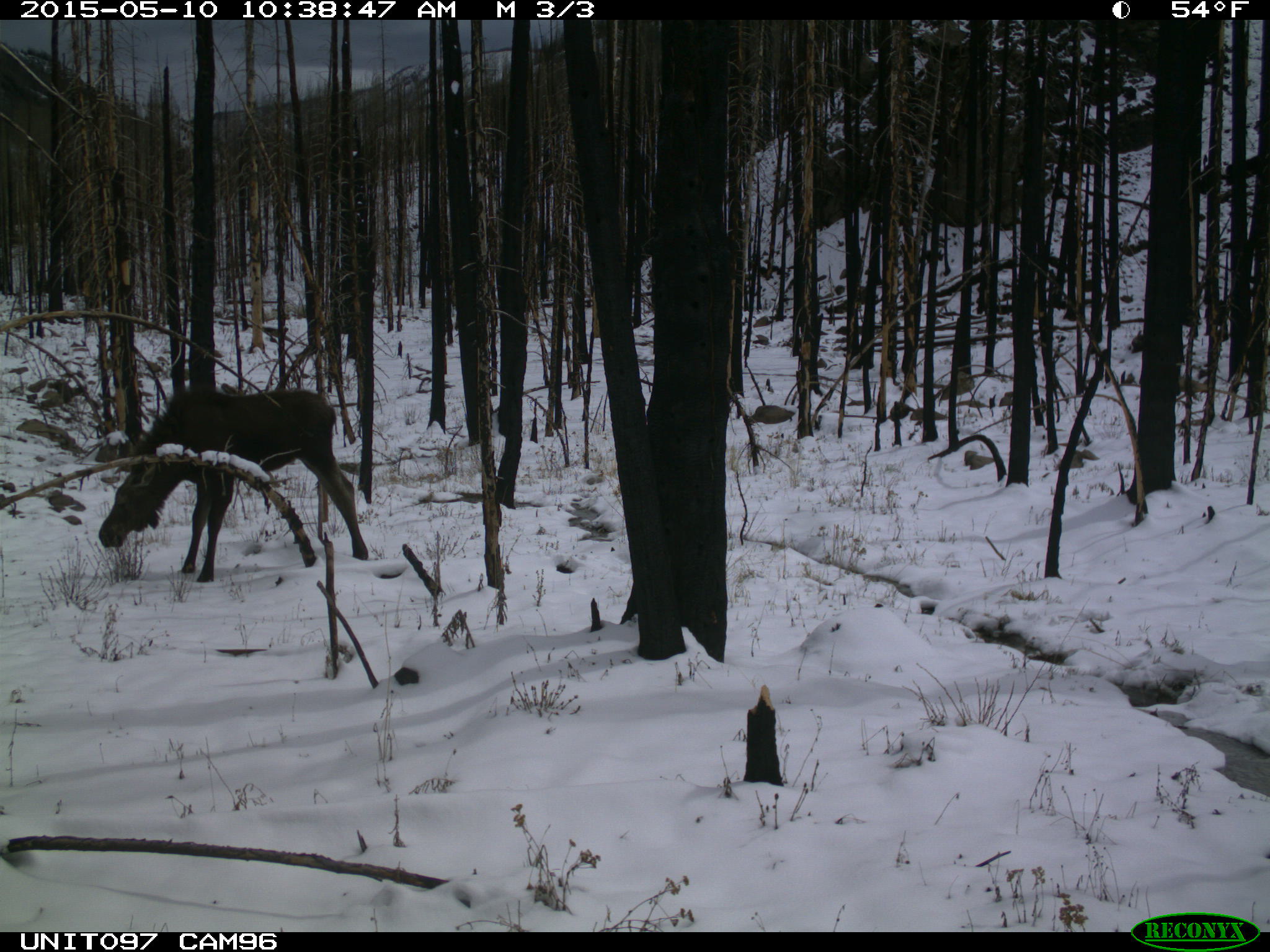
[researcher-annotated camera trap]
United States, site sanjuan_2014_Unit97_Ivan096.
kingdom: Animalia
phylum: Chordata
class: Mammalia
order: Artiodactyla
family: Cervidae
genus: Alces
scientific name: Alces alces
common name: moose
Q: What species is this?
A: Alces alces (moose).